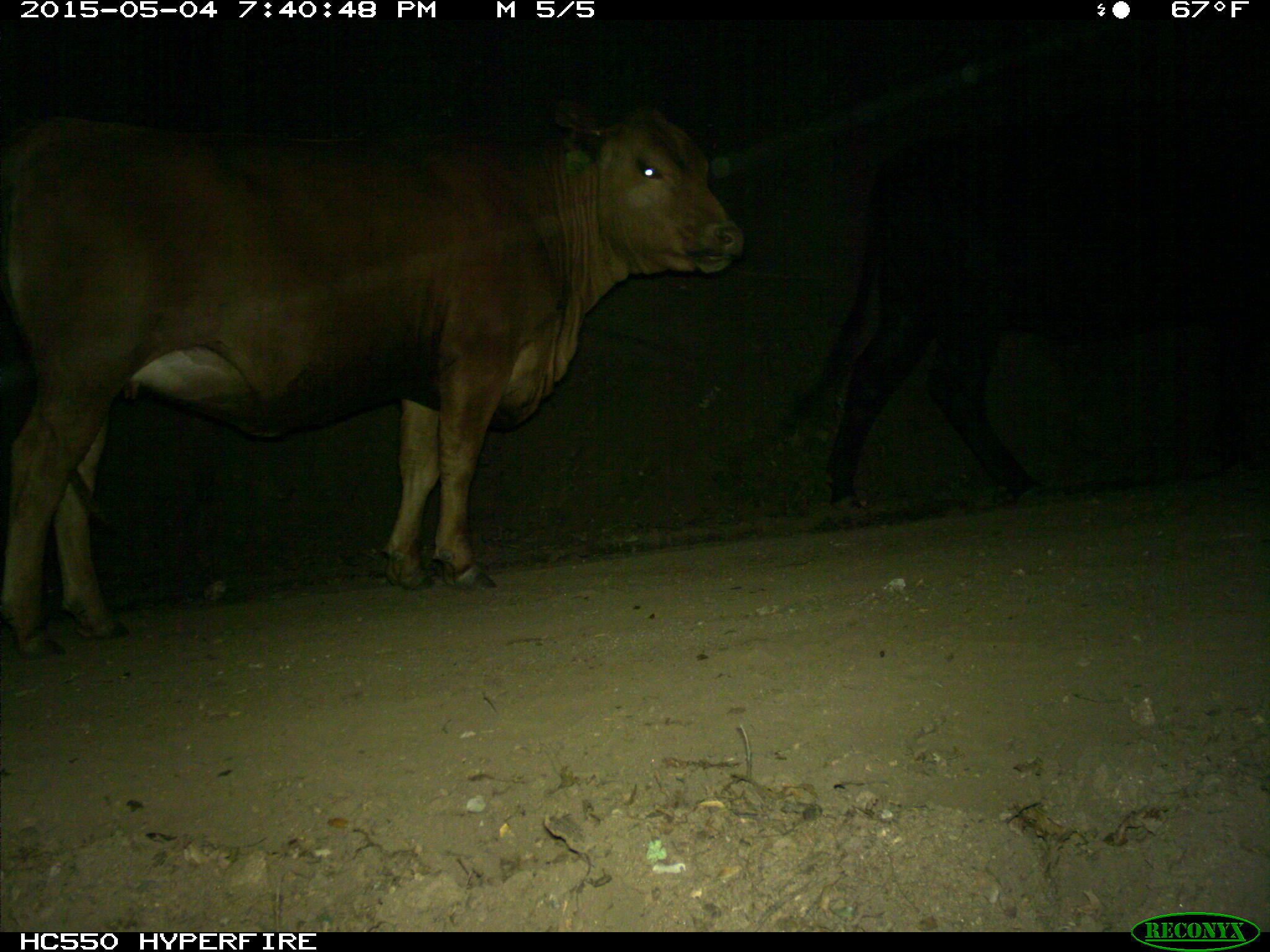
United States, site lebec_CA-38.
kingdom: Animalia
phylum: Chordata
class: Mammalia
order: Artiodactyla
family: Bovidae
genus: Bos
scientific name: Bos taurus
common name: domestic cow